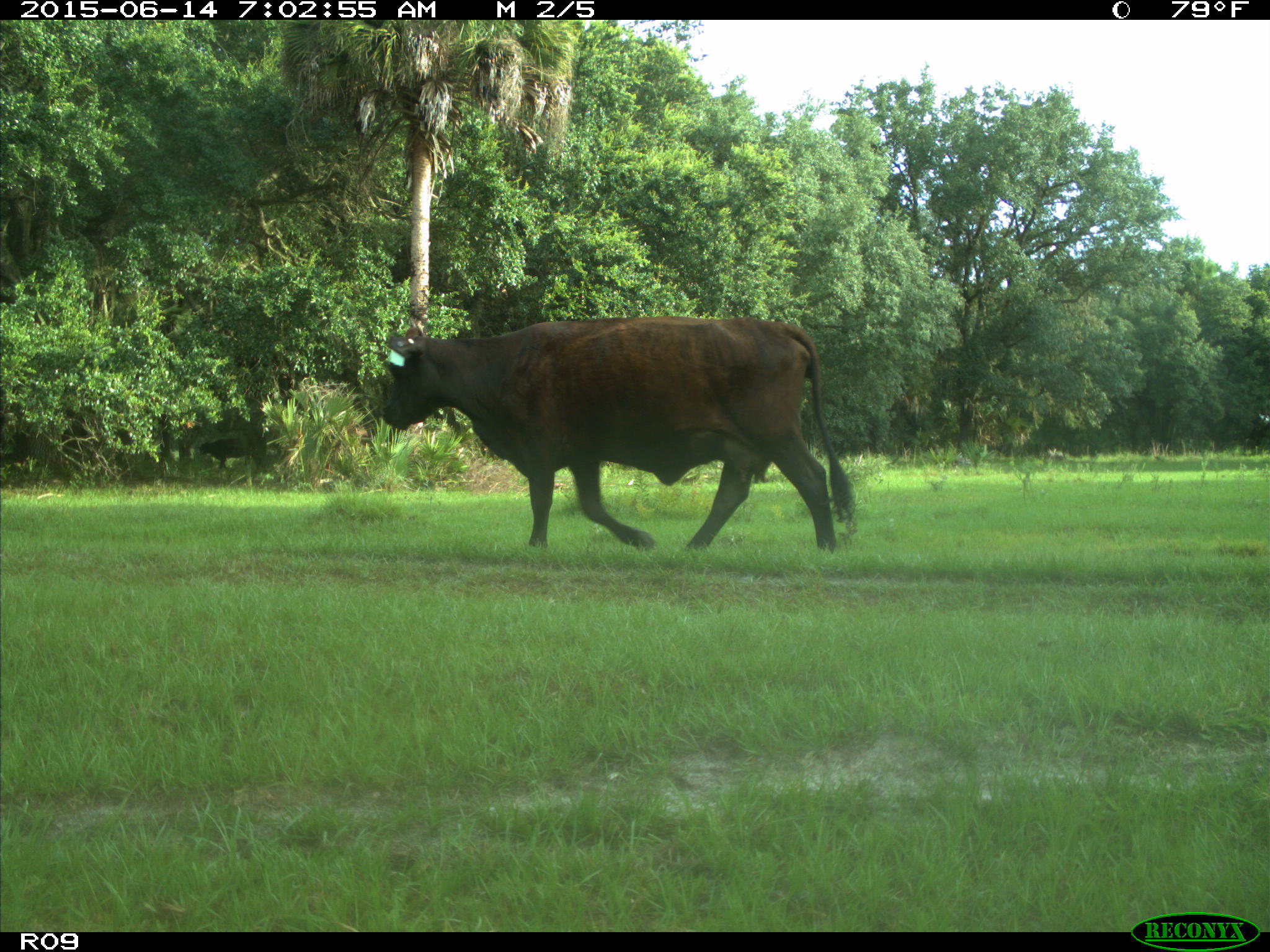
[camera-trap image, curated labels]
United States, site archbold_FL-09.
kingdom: Animalia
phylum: Chordata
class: Mammalia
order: Artiodactyla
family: Bovidae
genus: Bos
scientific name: Bos taurus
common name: domestic cow